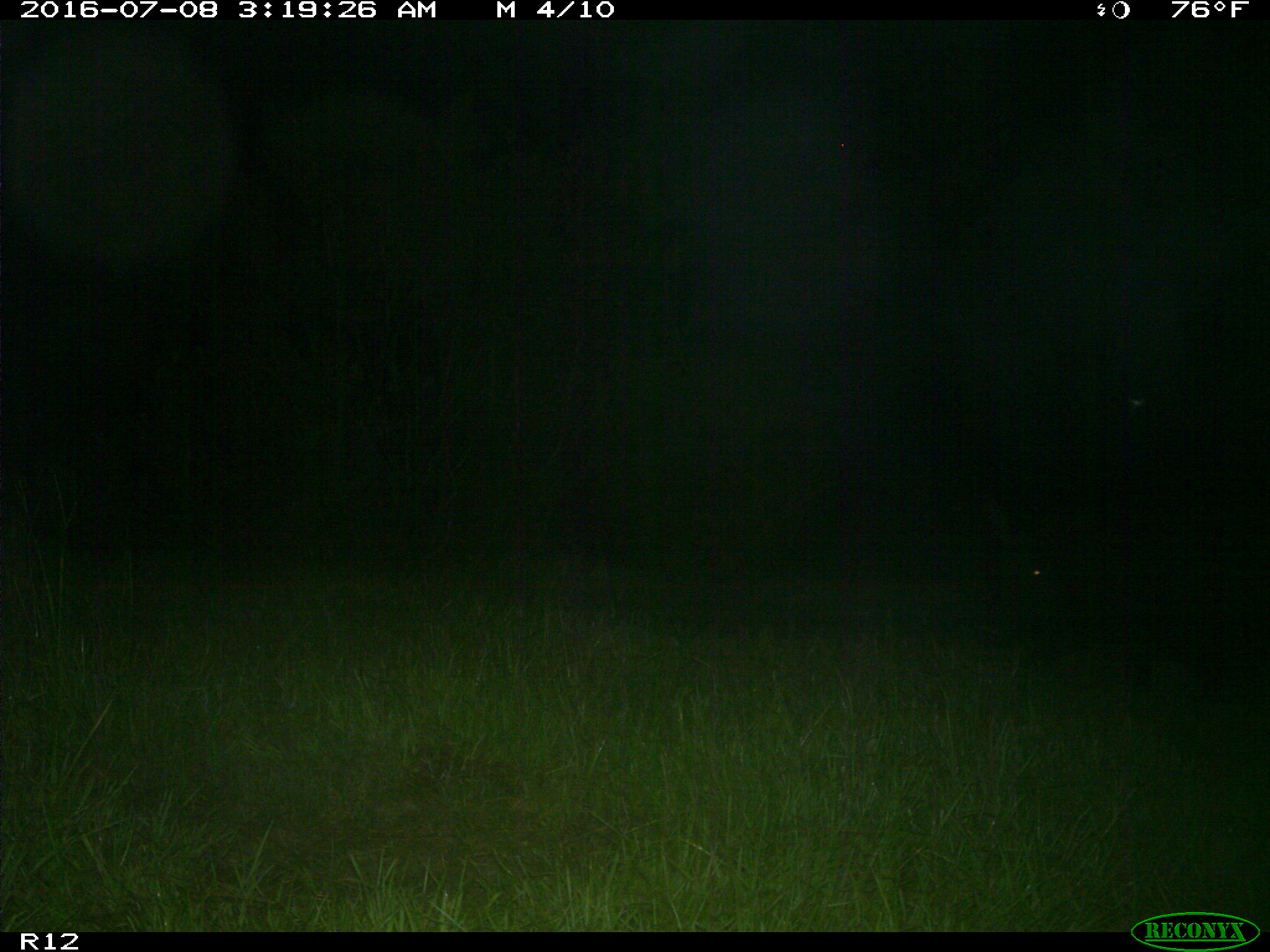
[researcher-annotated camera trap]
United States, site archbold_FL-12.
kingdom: Animalia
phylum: Chordata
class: Mammalia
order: Artiodactyla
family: Suidae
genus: Sus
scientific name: Sus scrofa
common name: wild boar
Sus scrofa (wild boar).